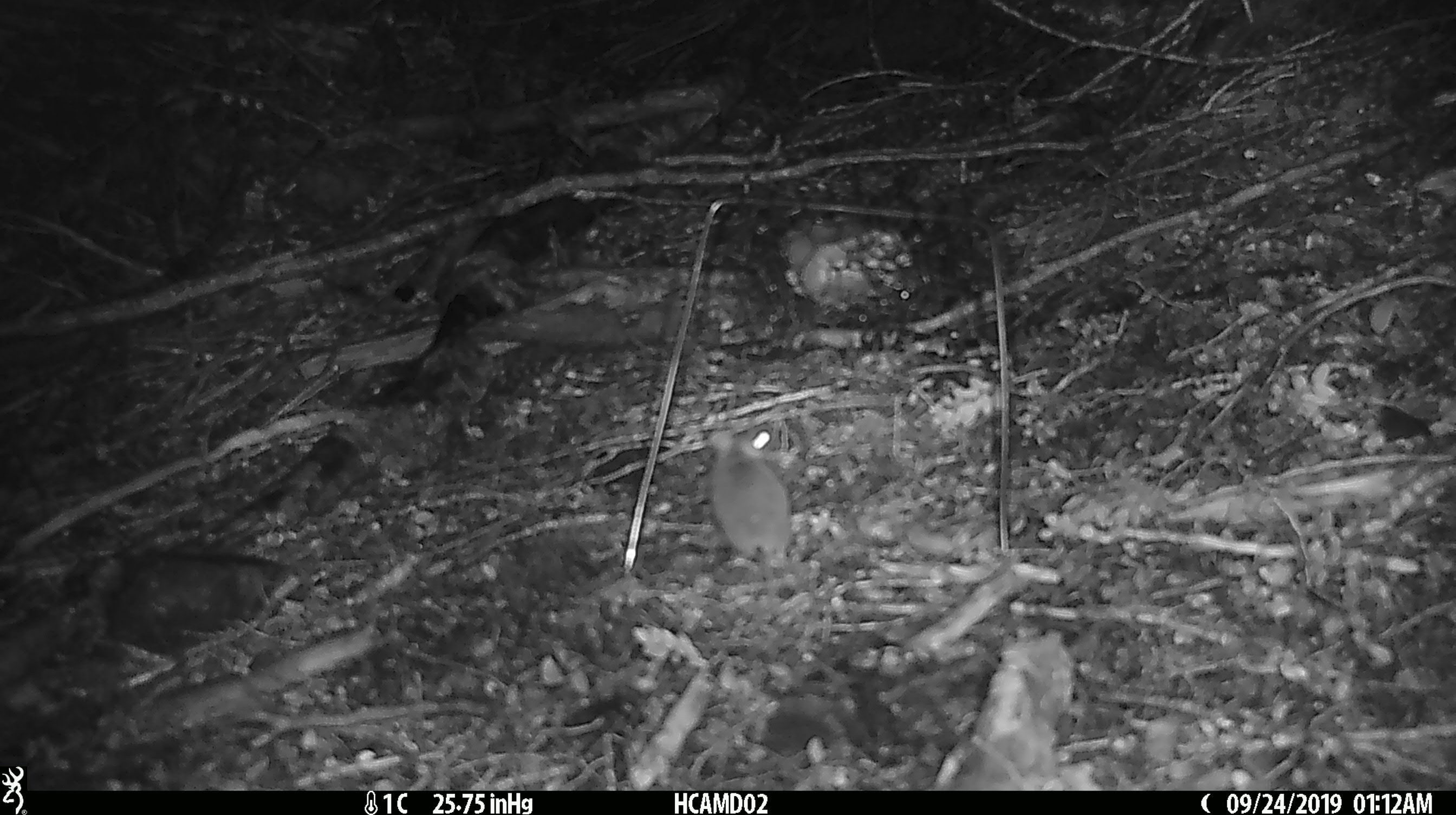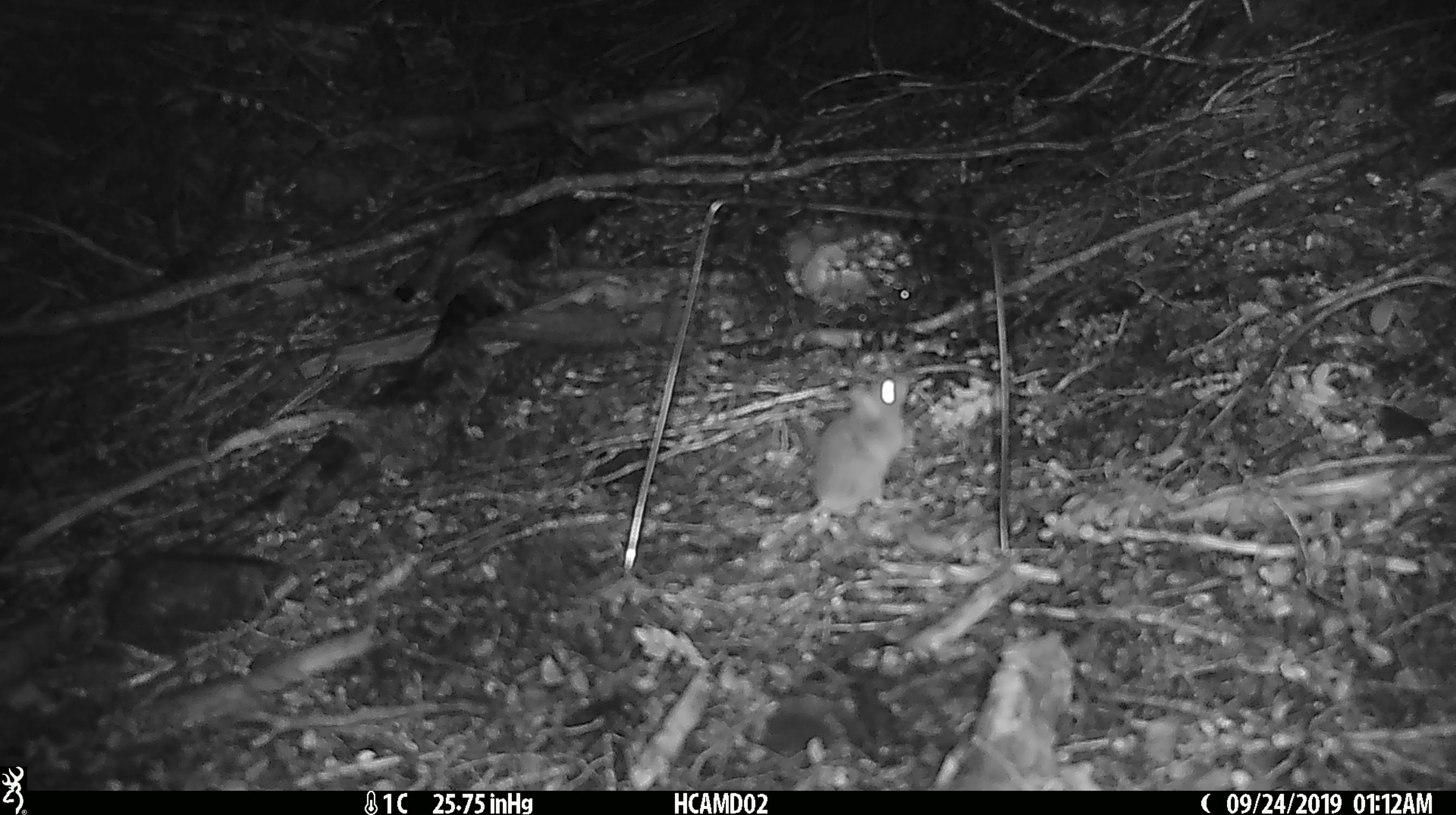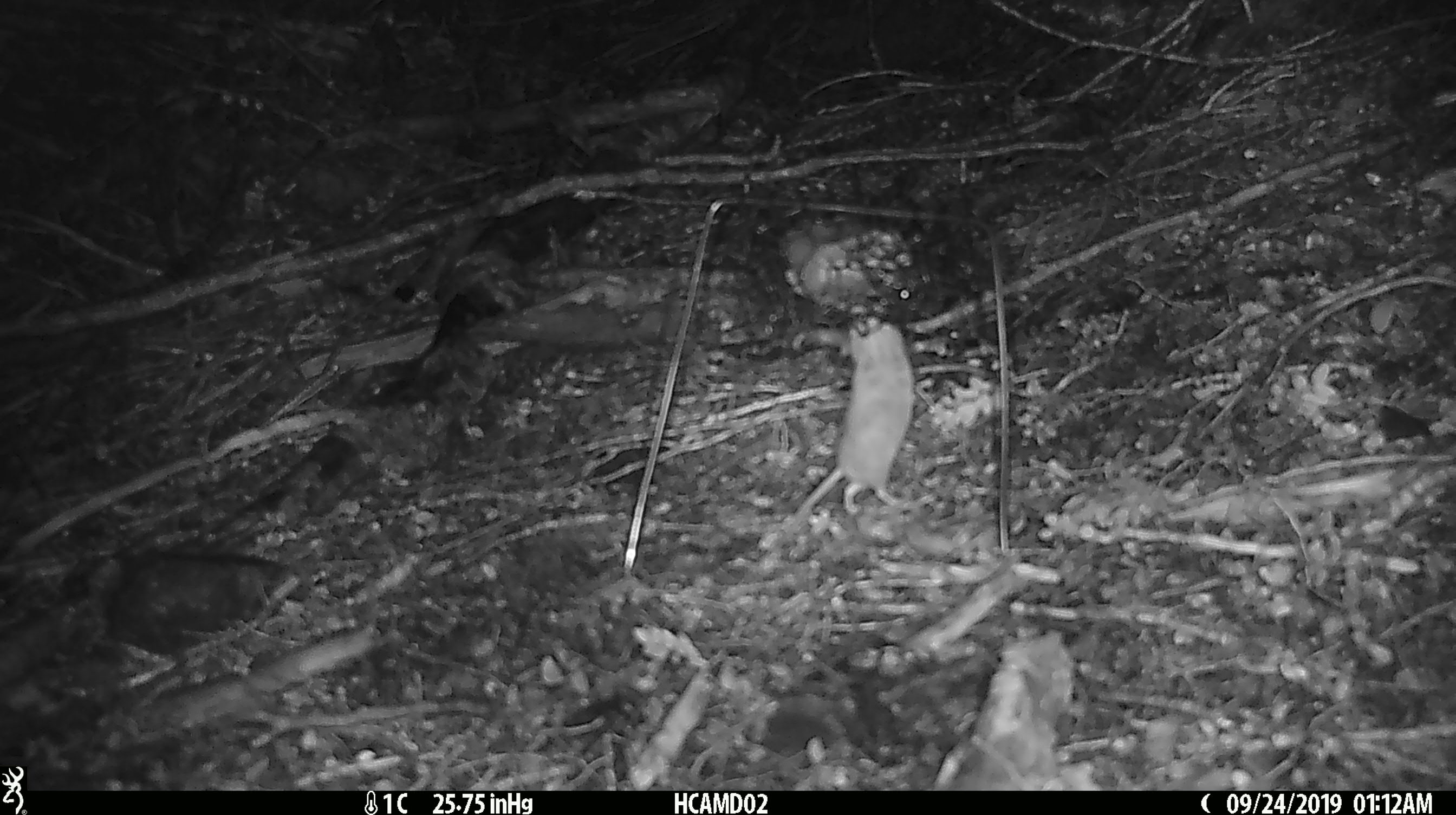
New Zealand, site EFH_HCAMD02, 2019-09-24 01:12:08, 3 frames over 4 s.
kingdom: Animalia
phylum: Chordata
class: Mammalia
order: Rodentia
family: Muridae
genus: Mus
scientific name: Mus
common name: mouse